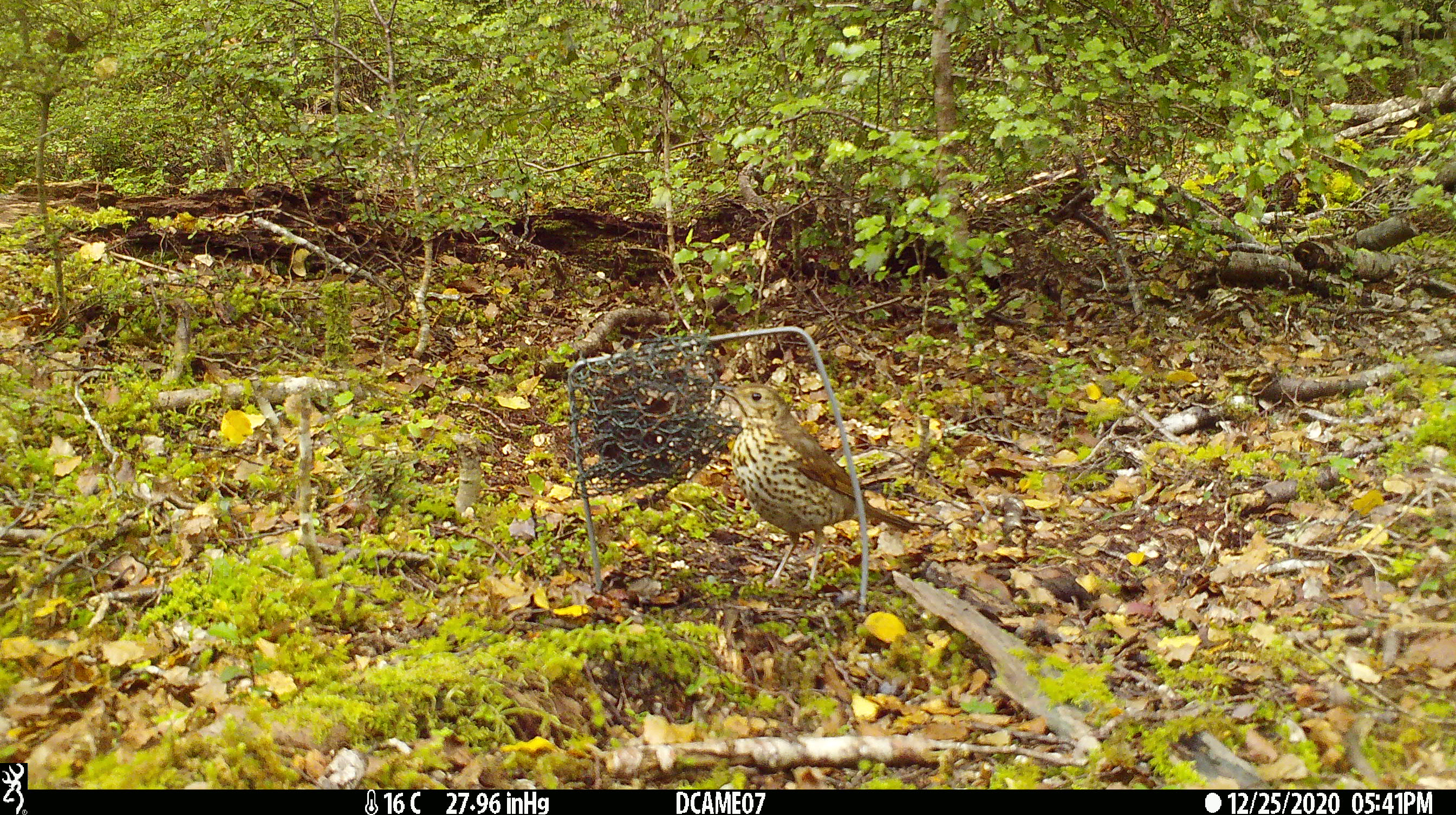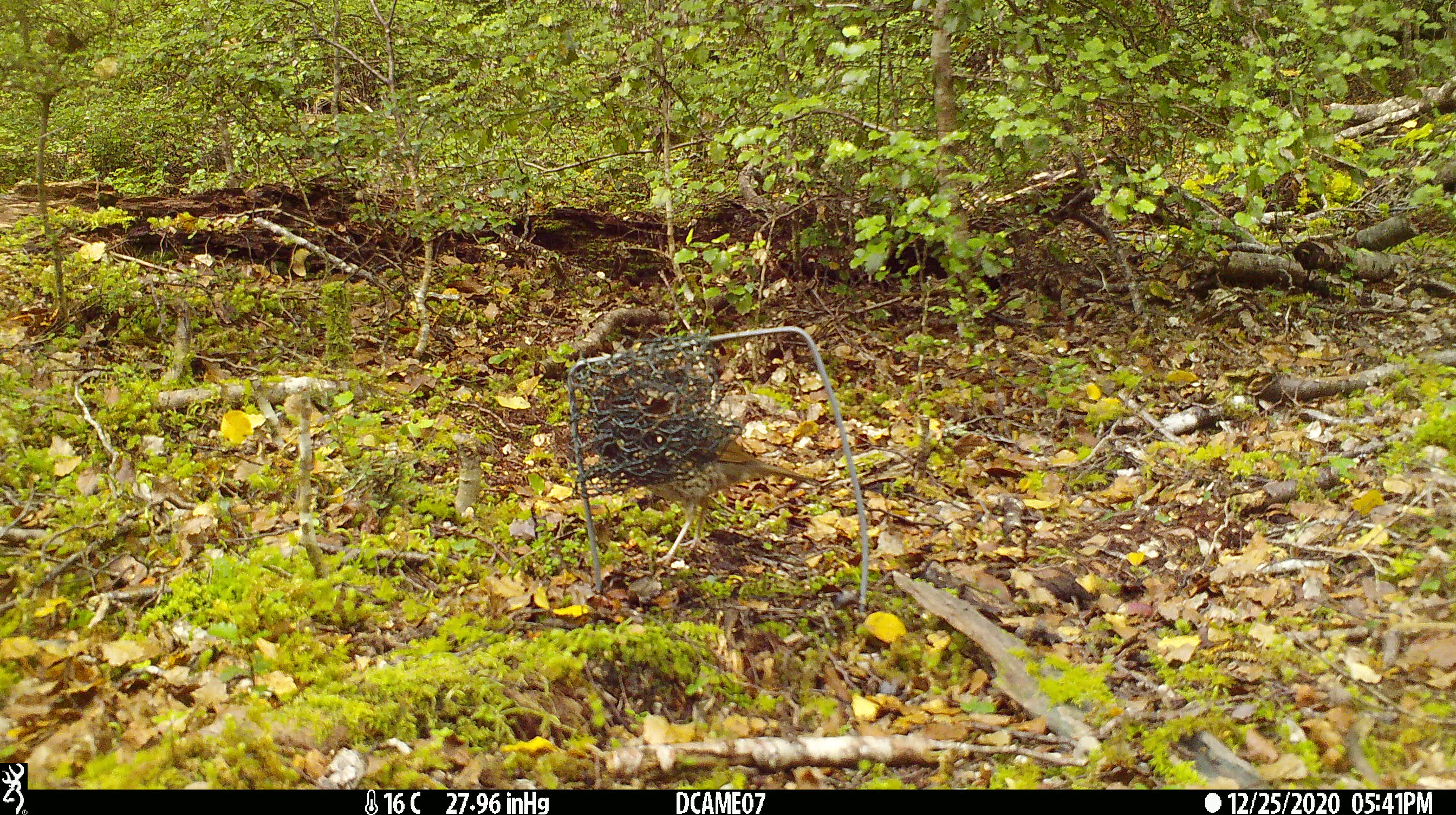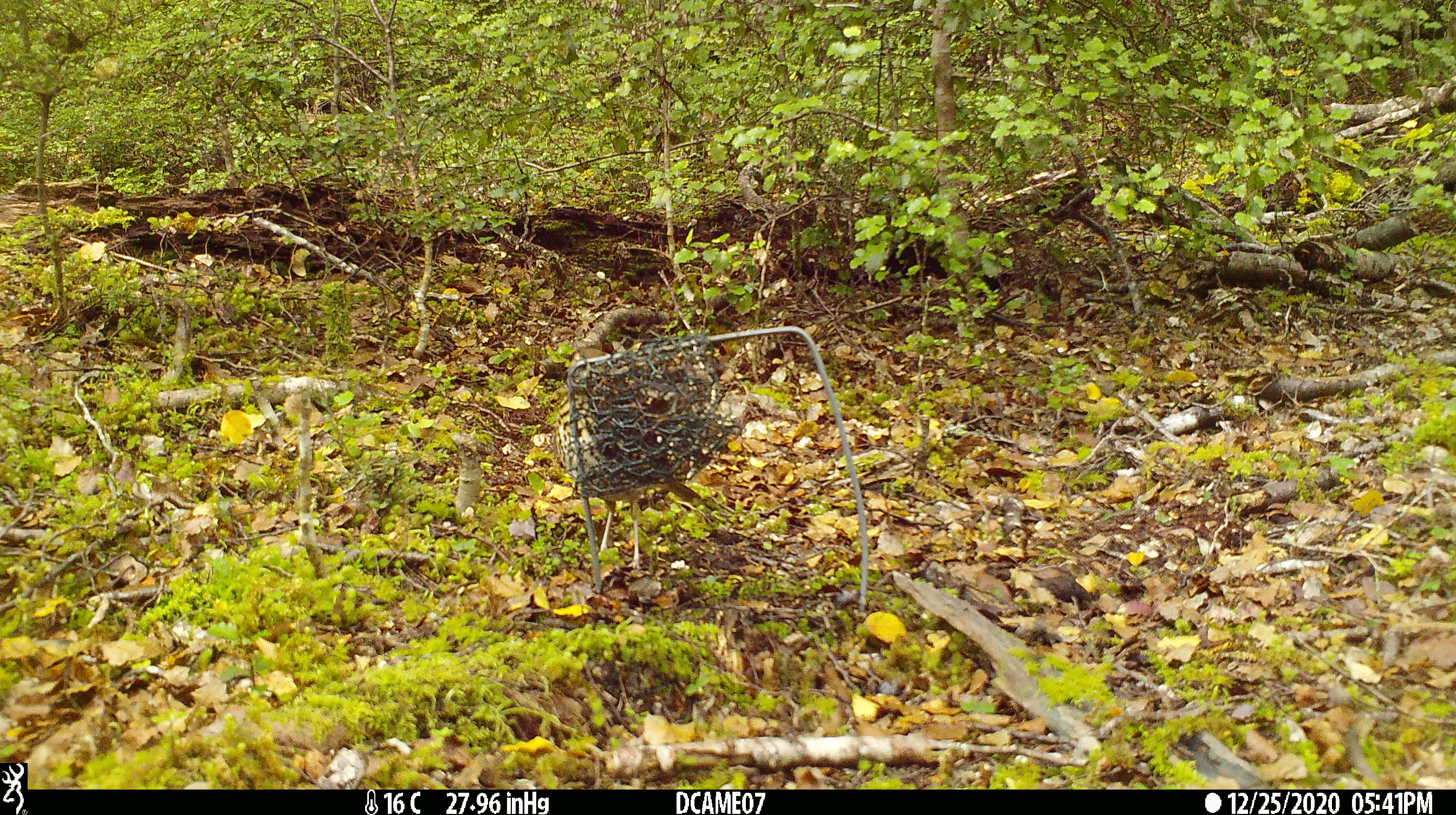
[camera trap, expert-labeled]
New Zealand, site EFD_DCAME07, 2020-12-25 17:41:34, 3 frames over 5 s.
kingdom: Animalia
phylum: Chordata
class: Aves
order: Passeriformes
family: Turdidae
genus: Turdus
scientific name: Turdus philomelos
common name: song thrush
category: thrush